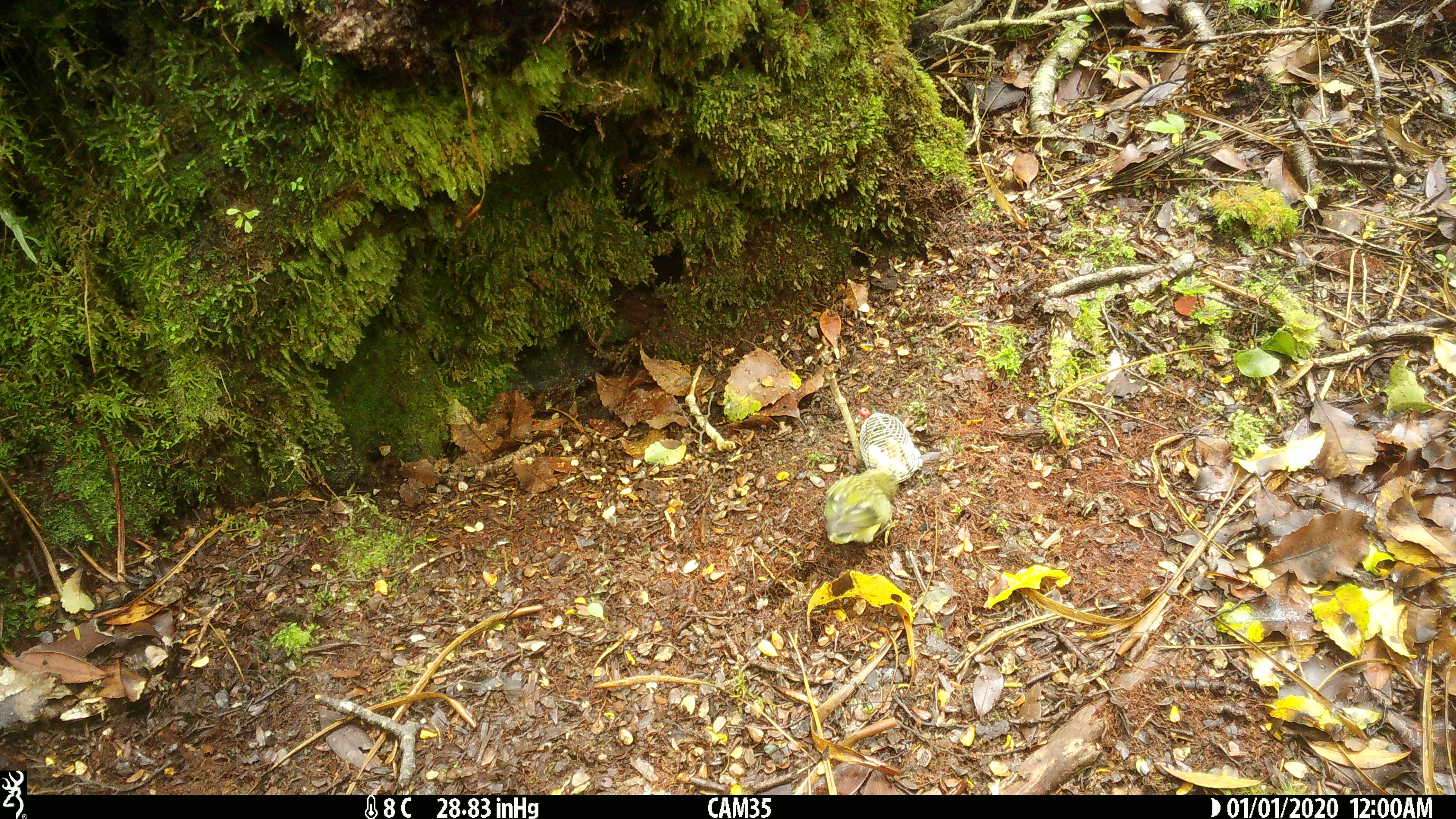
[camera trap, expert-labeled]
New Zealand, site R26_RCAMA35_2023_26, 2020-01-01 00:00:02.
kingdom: Animalia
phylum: Chordata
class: Aves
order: Passeriformes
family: Acanthisittidae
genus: Acanthisitta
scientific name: Acanthisitta chloris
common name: rifleman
Rifleman (Acanthisitta chloris).